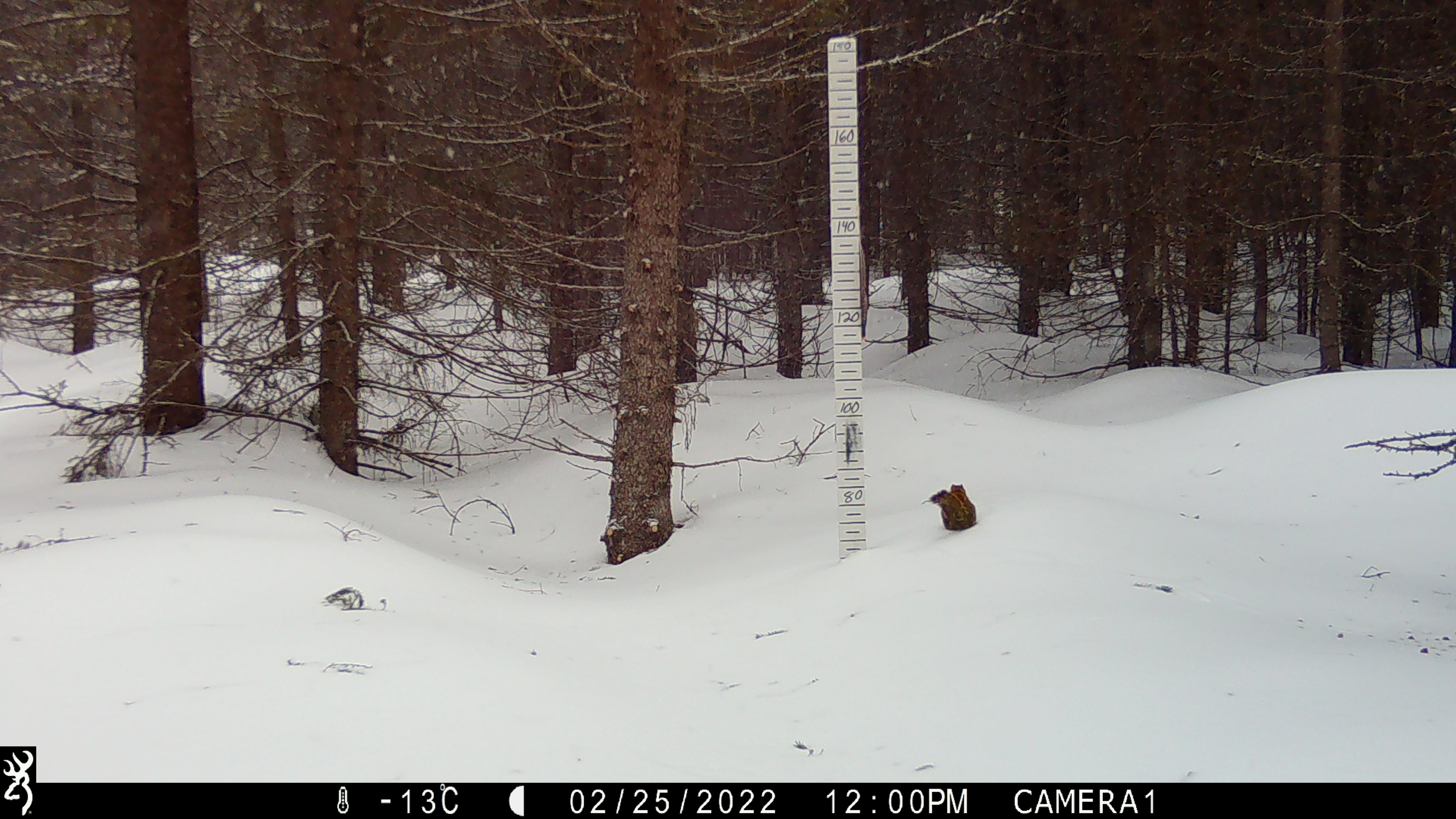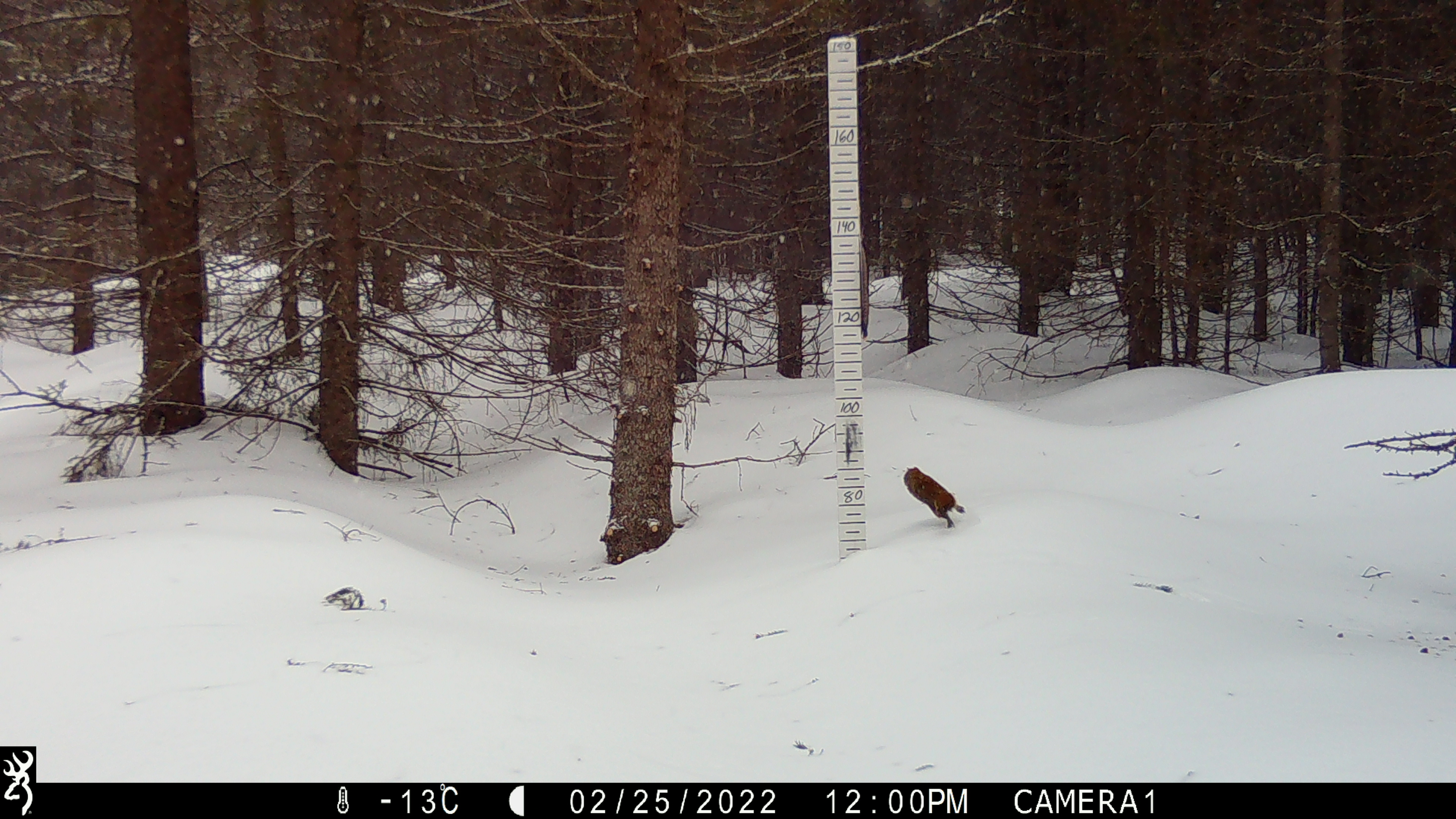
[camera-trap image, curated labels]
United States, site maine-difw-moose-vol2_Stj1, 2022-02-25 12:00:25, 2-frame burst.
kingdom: Animalia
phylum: Chordata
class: Mammalia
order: Rodentia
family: Sciuridae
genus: Tamiasciurus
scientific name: Tamiasciurus hudsonicus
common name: red squirrel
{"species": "red squirrel (Tamiasciurus hudsonicus)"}